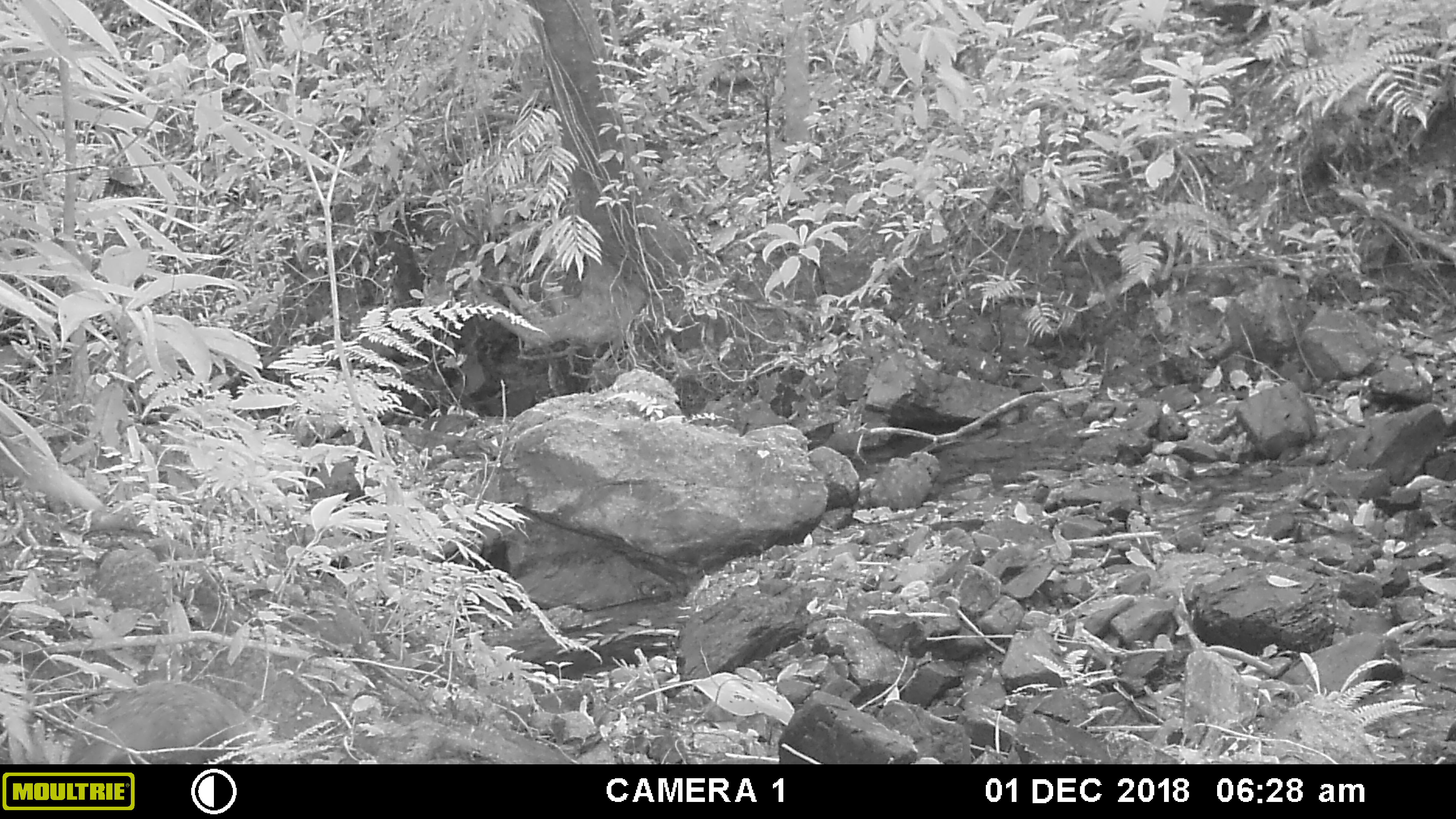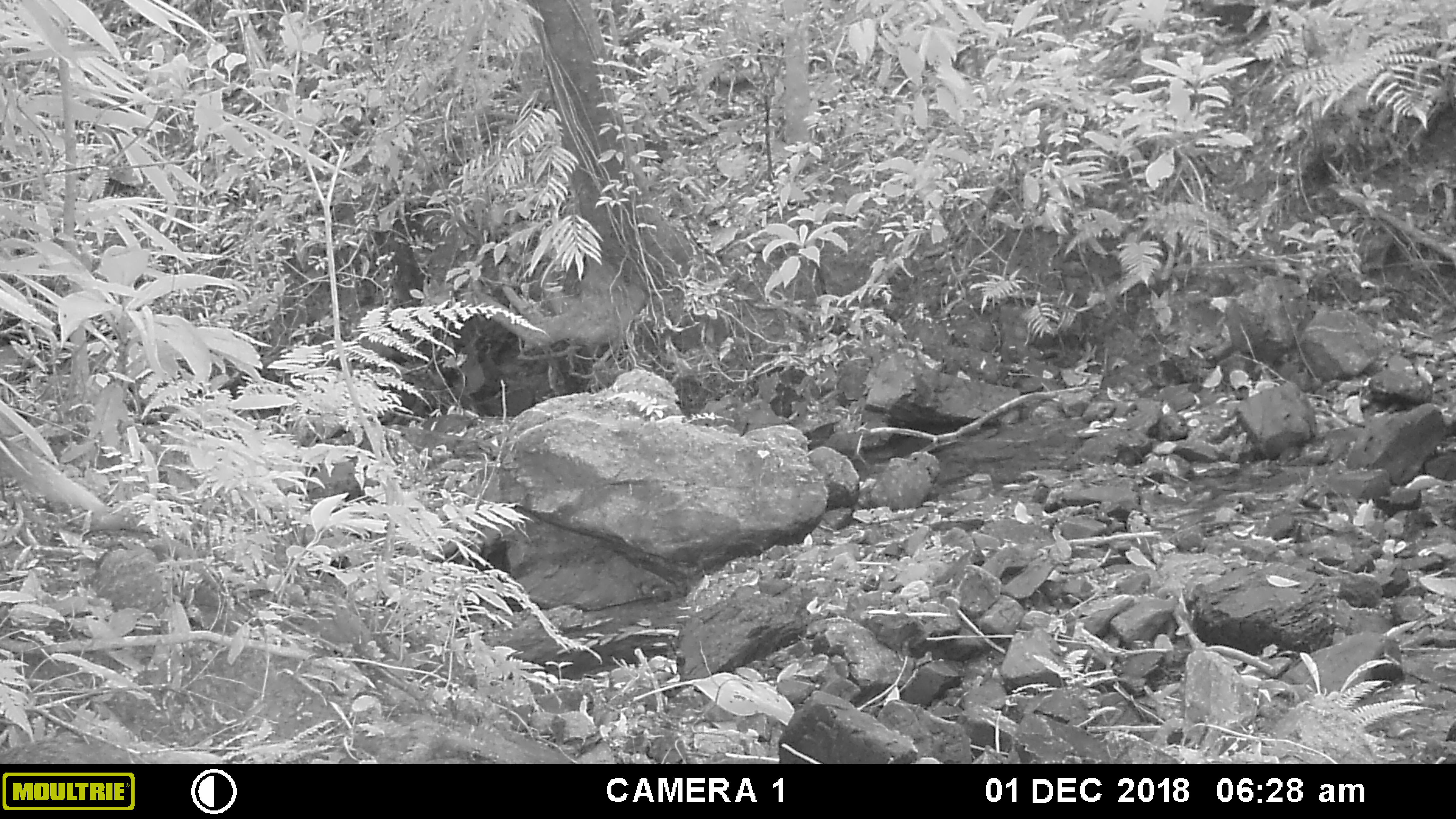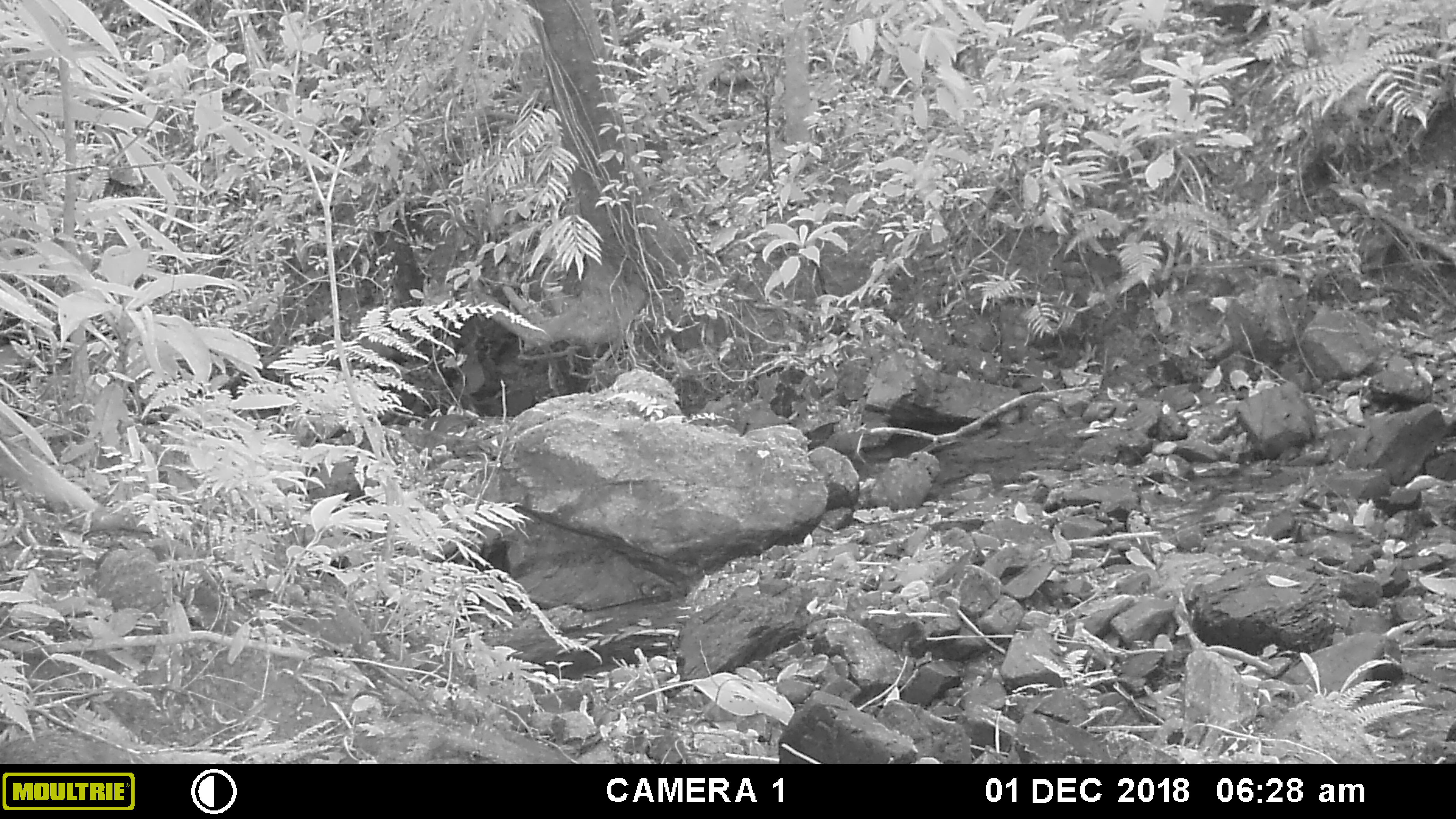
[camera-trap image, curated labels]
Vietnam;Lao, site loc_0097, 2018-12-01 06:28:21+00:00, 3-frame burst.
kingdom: Animalia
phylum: Chordata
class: Mammalia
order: Carnivora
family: Herpestidae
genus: Urva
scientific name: Urva urva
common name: crab-eating mongoose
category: crab eating mongoose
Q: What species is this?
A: Crab eating mongoose (crab-eating mongoose) (Urva urva).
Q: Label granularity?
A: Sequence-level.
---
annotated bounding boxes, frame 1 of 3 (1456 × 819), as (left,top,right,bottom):
crab eating mongoose: (67,679,255,764)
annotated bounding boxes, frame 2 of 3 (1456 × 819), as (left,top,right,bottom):
crab eating mongoose: (0,736,137,764)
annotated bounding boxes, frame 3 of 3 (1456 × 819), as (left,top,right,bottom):
crab eating mongoose: (0,732,101,764)